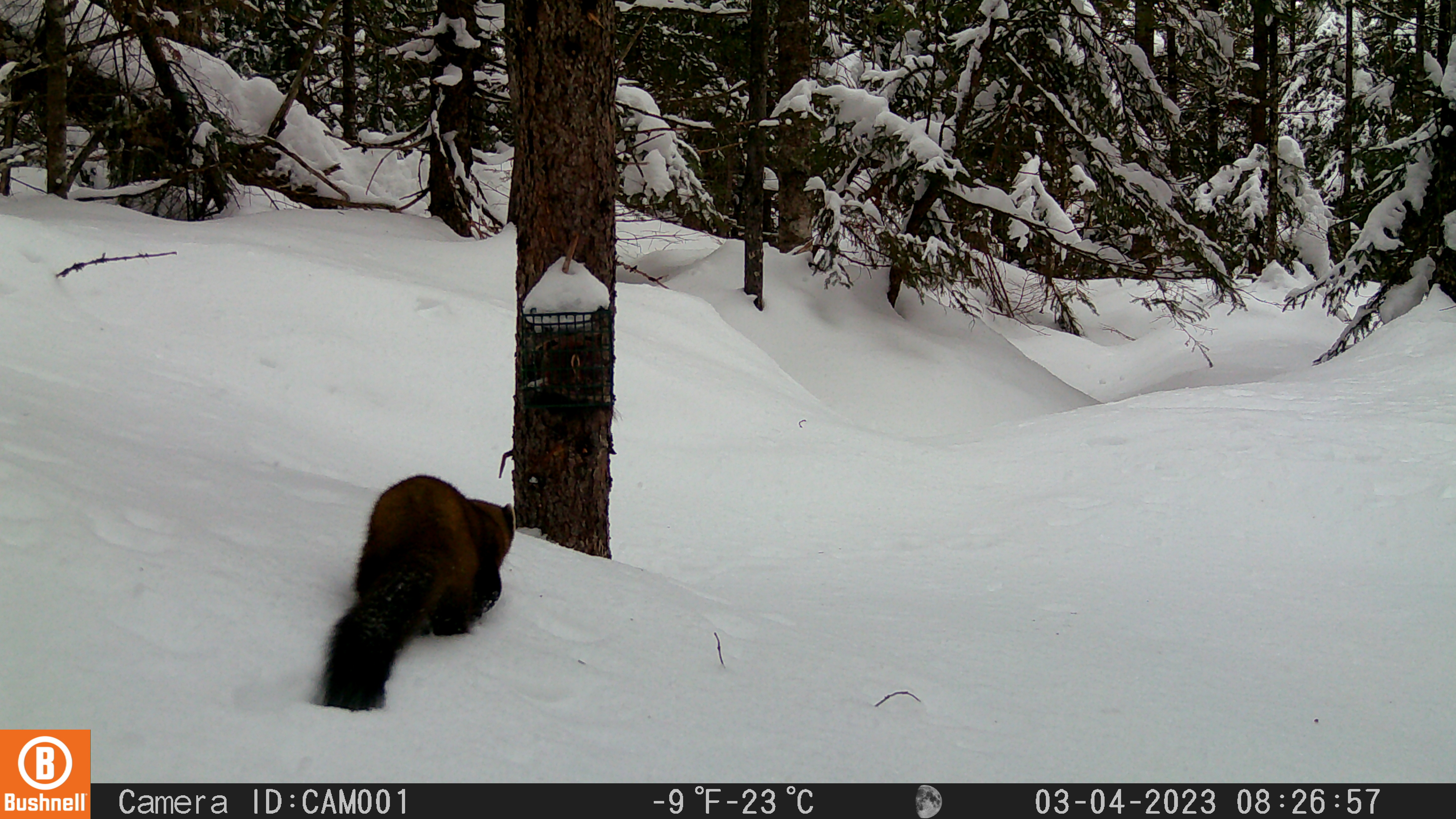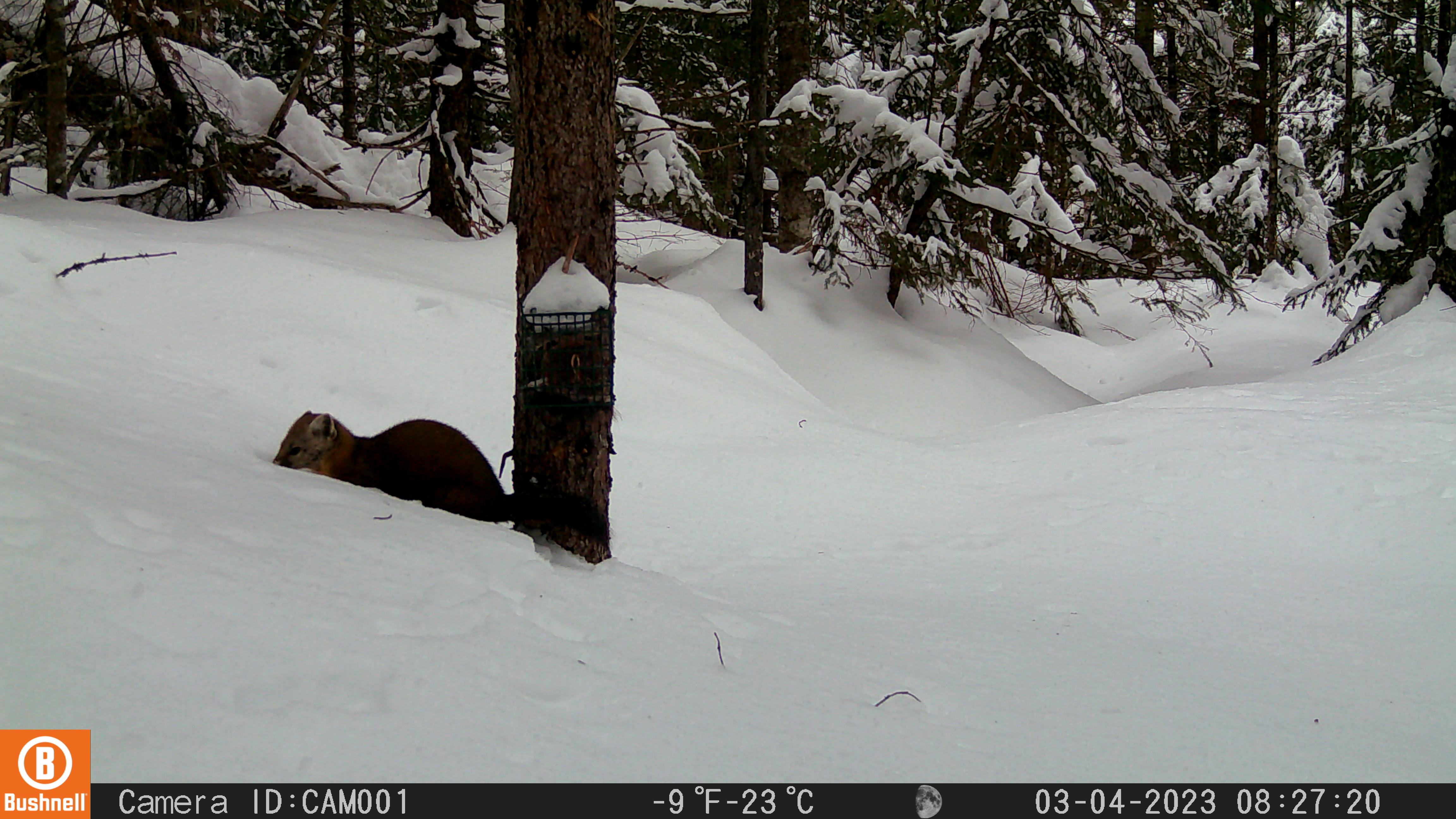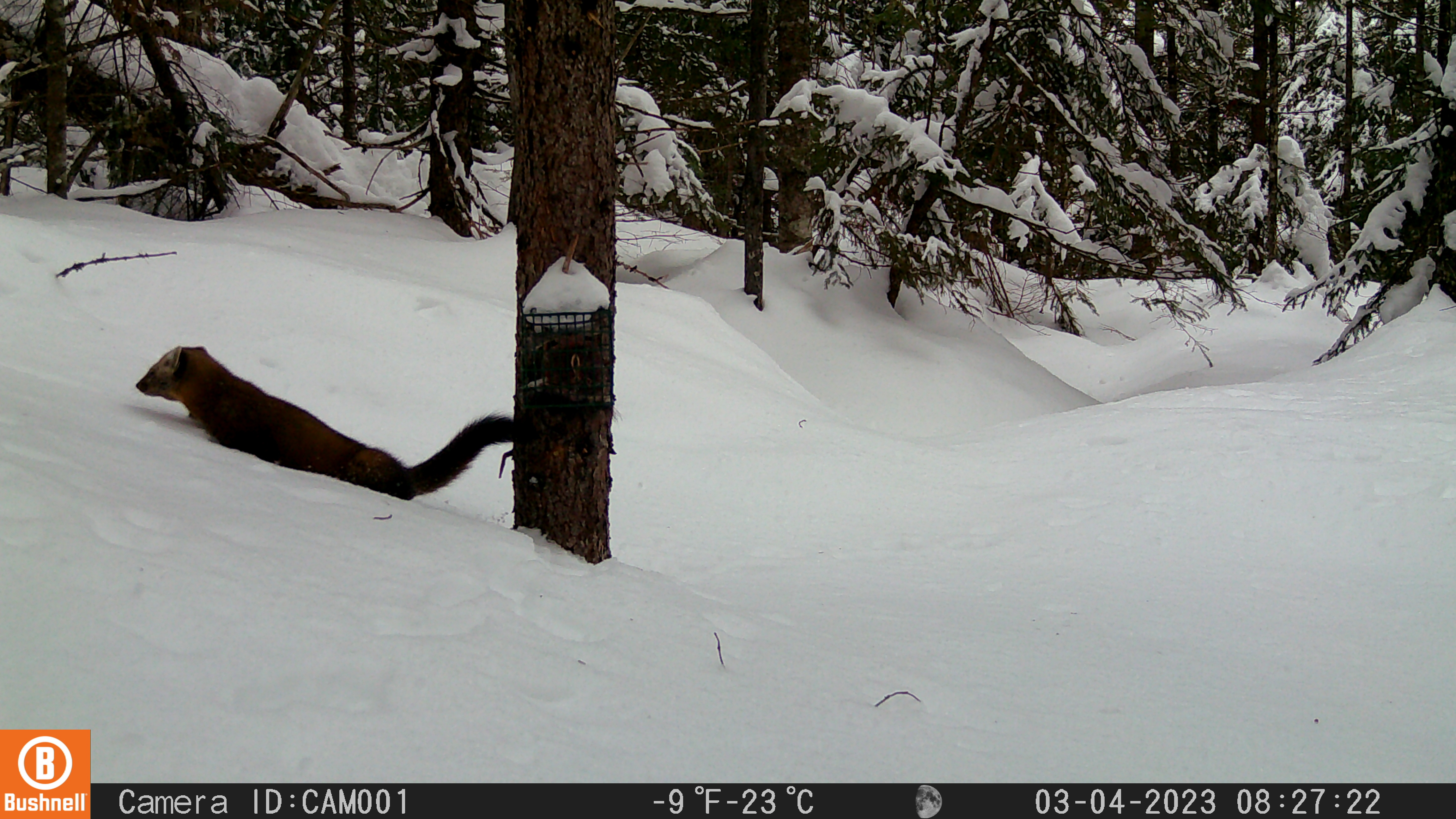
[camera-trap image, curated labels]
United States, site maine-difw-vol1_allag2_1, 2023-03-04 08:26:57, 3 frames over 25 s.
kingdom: Animalia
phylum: Chordata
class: Mammalia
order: Carnivora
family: Mustelidae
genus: Martes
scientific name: Martes americana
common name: american marten